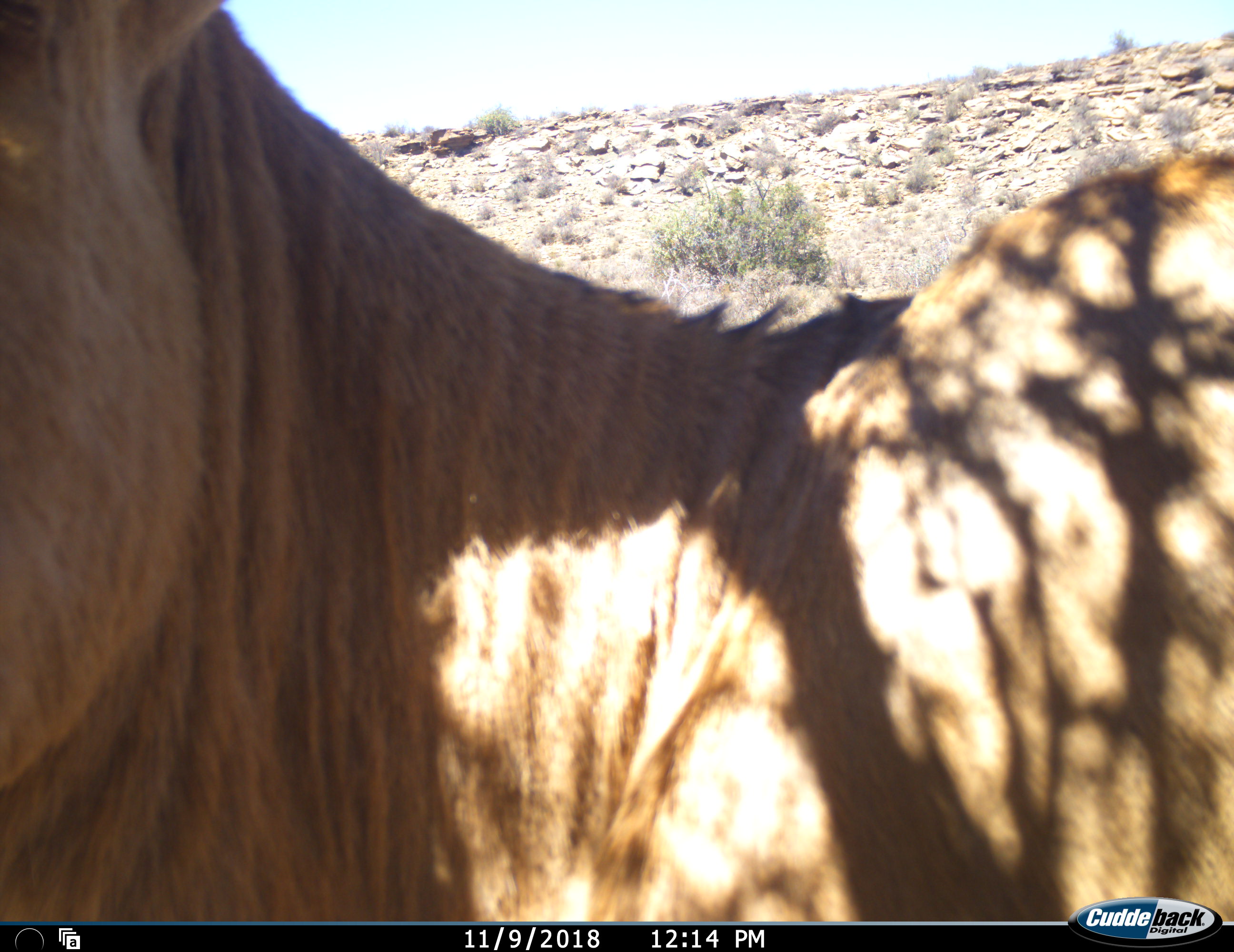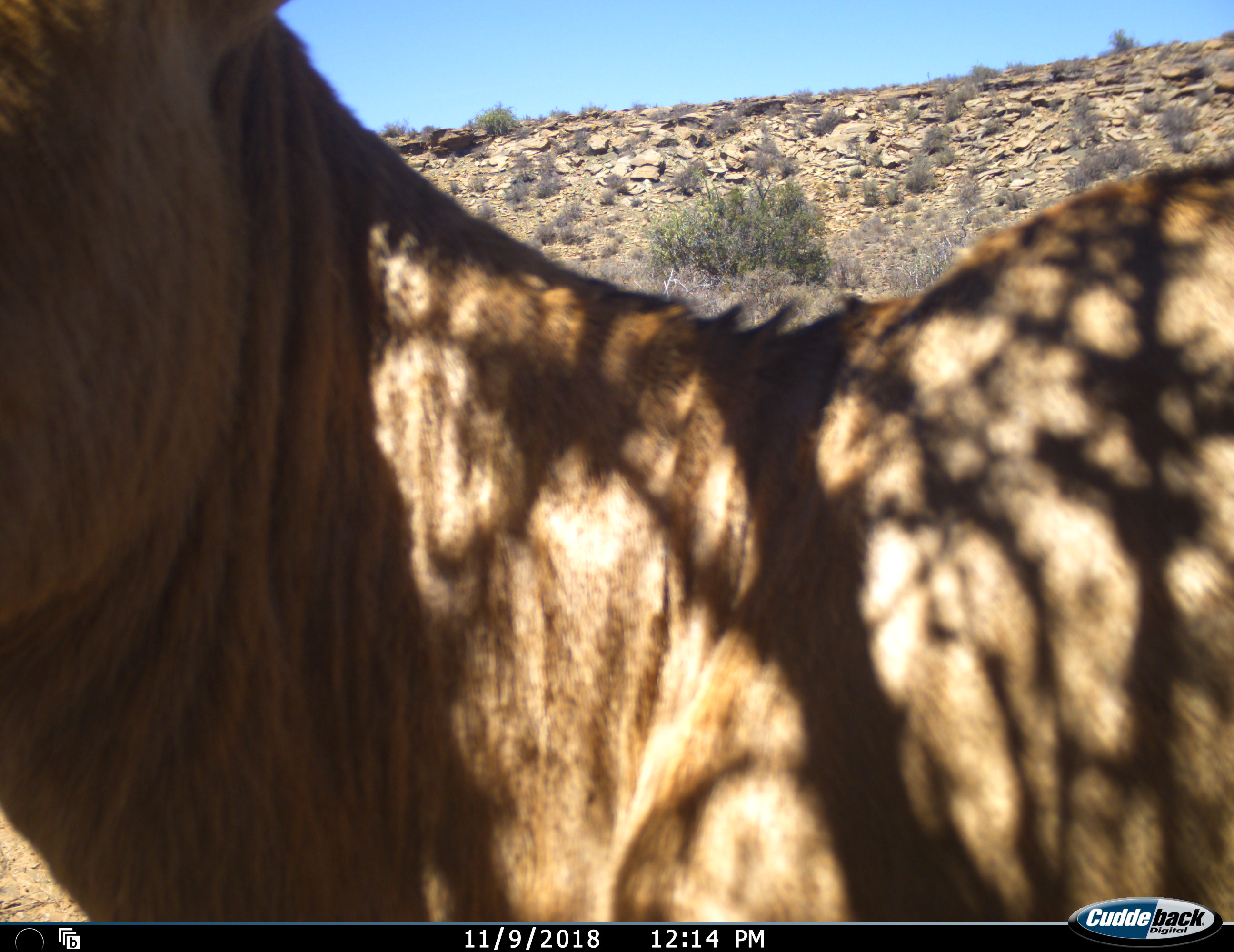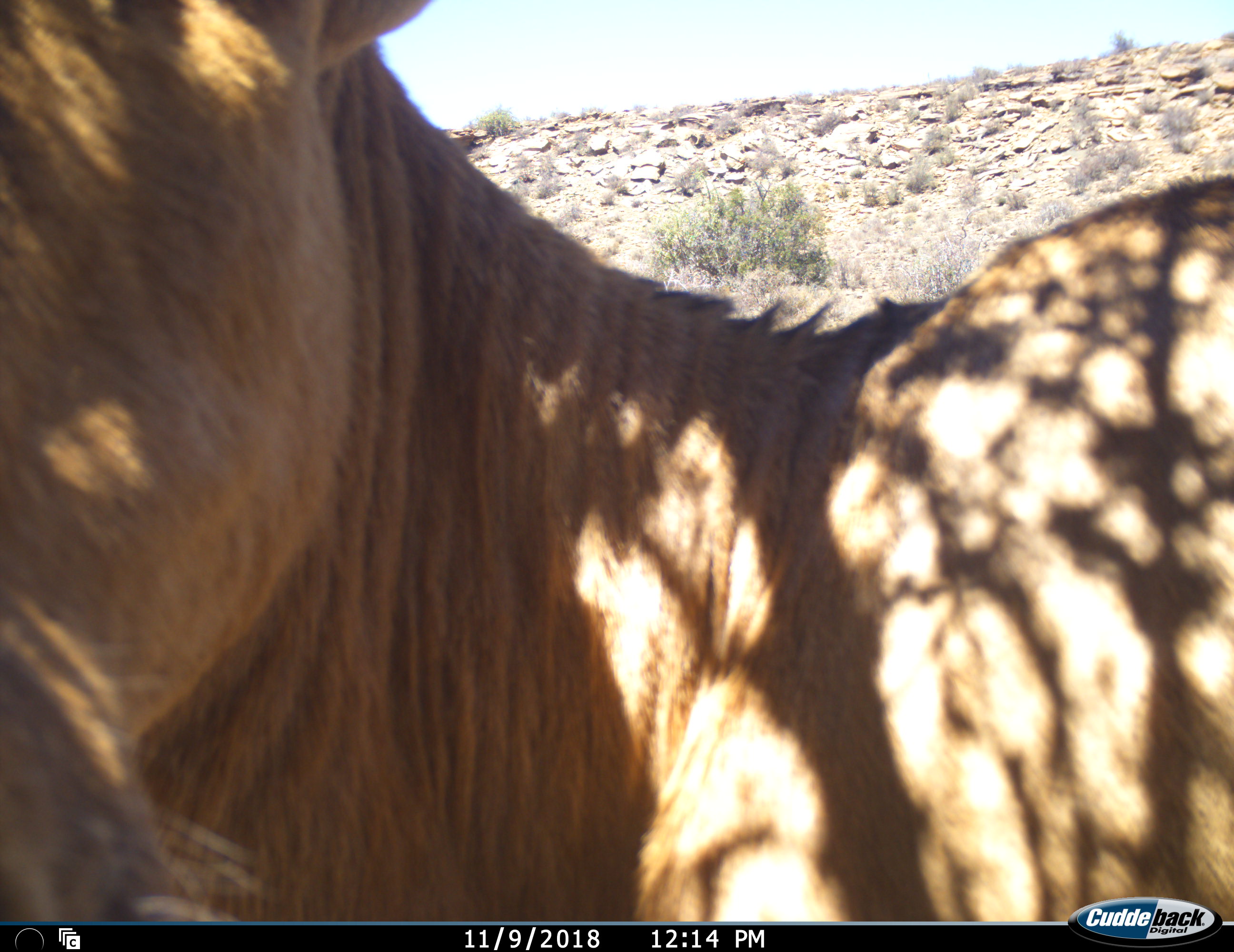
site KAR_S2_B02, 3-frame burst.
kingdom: Animalia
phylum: Chordata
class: Mammalia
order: Artiodactyla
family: Bovidae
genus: Alcelaphus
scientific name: Alcelaphus buselaphus caama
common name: red hartebeest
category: hartebeestred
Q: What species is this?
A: Hartebeestred (red hartebeest) (Alcelaphus buselaphus caama).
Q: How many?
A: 1.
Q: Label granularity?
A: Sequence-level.